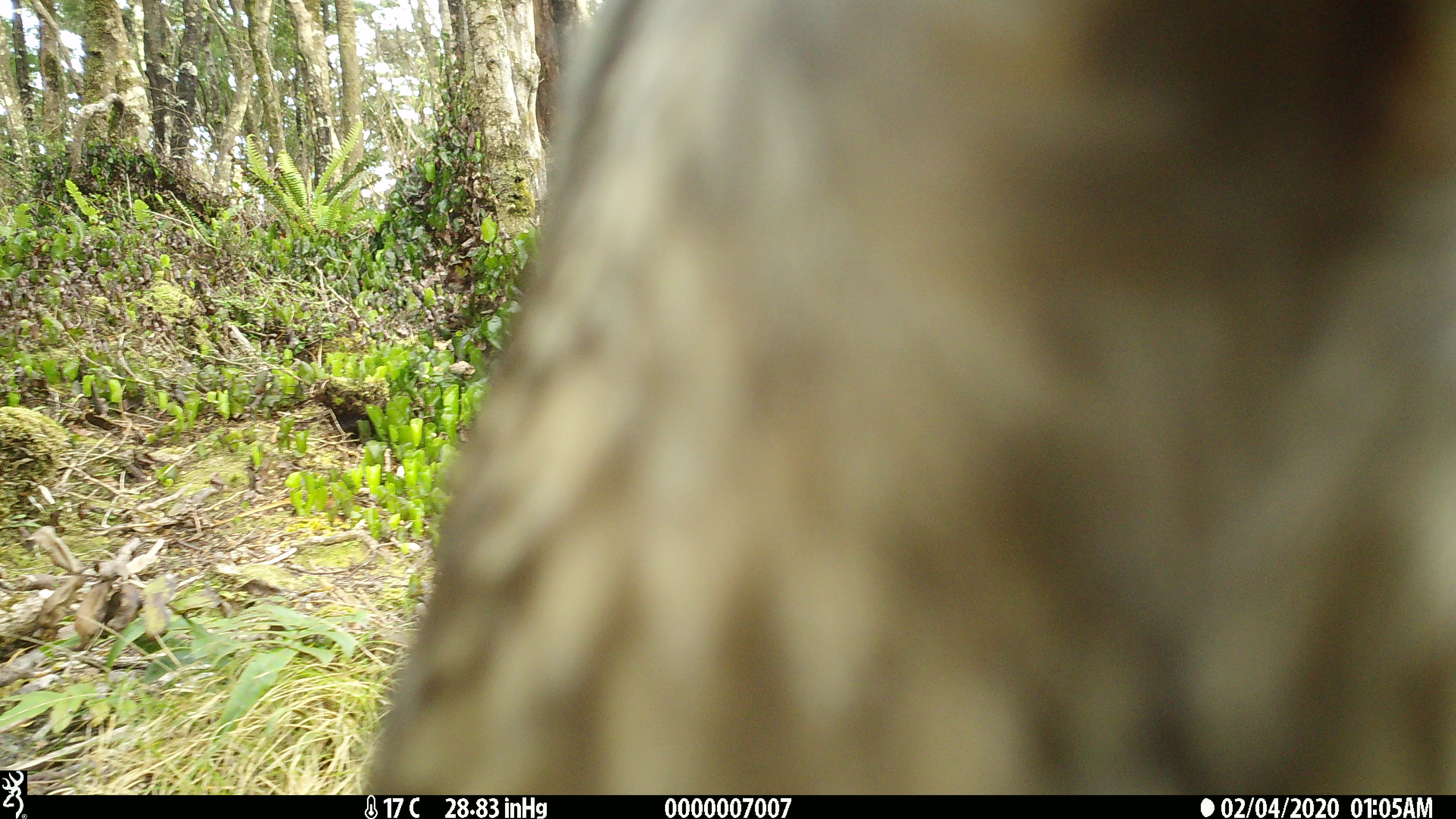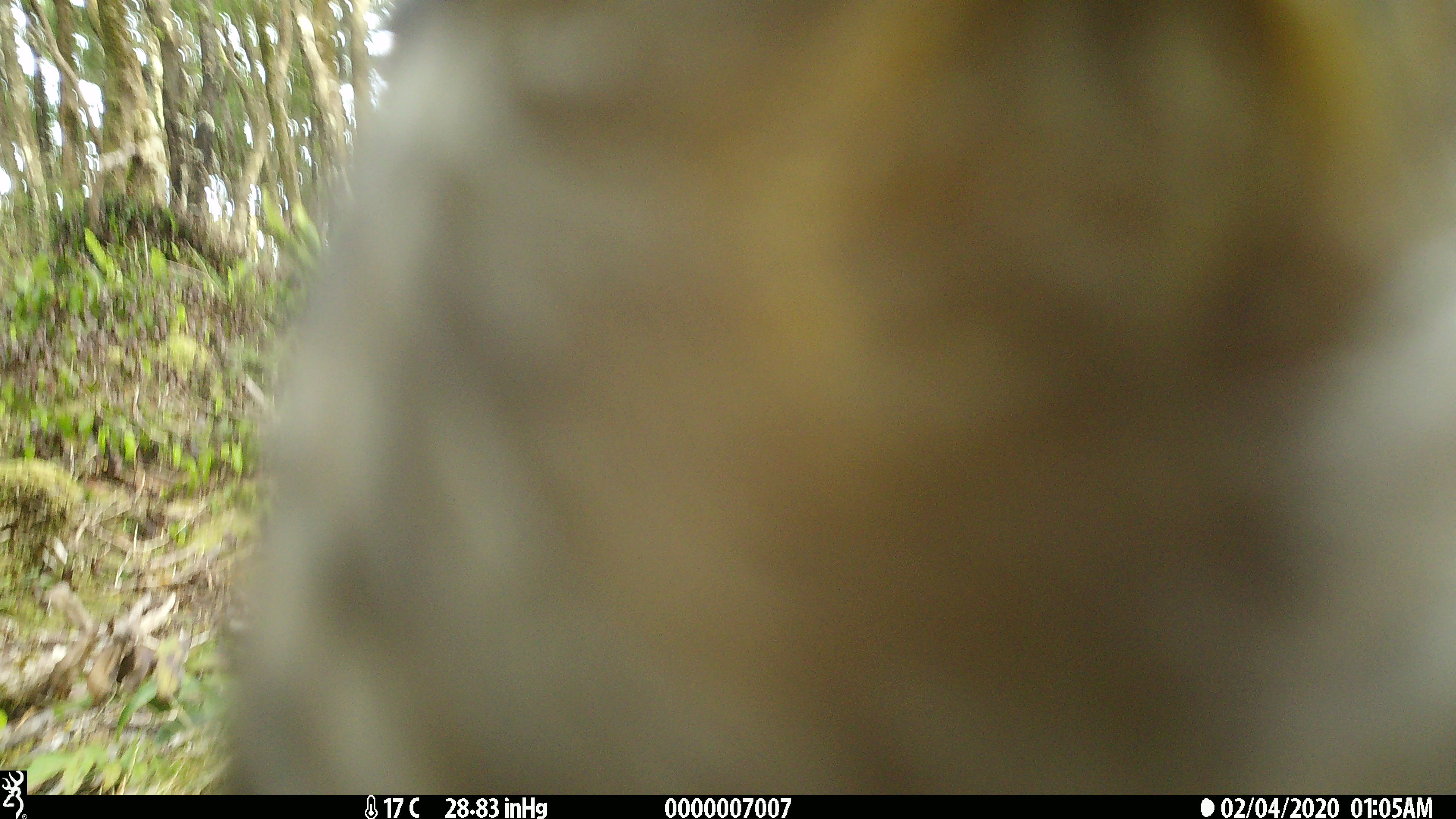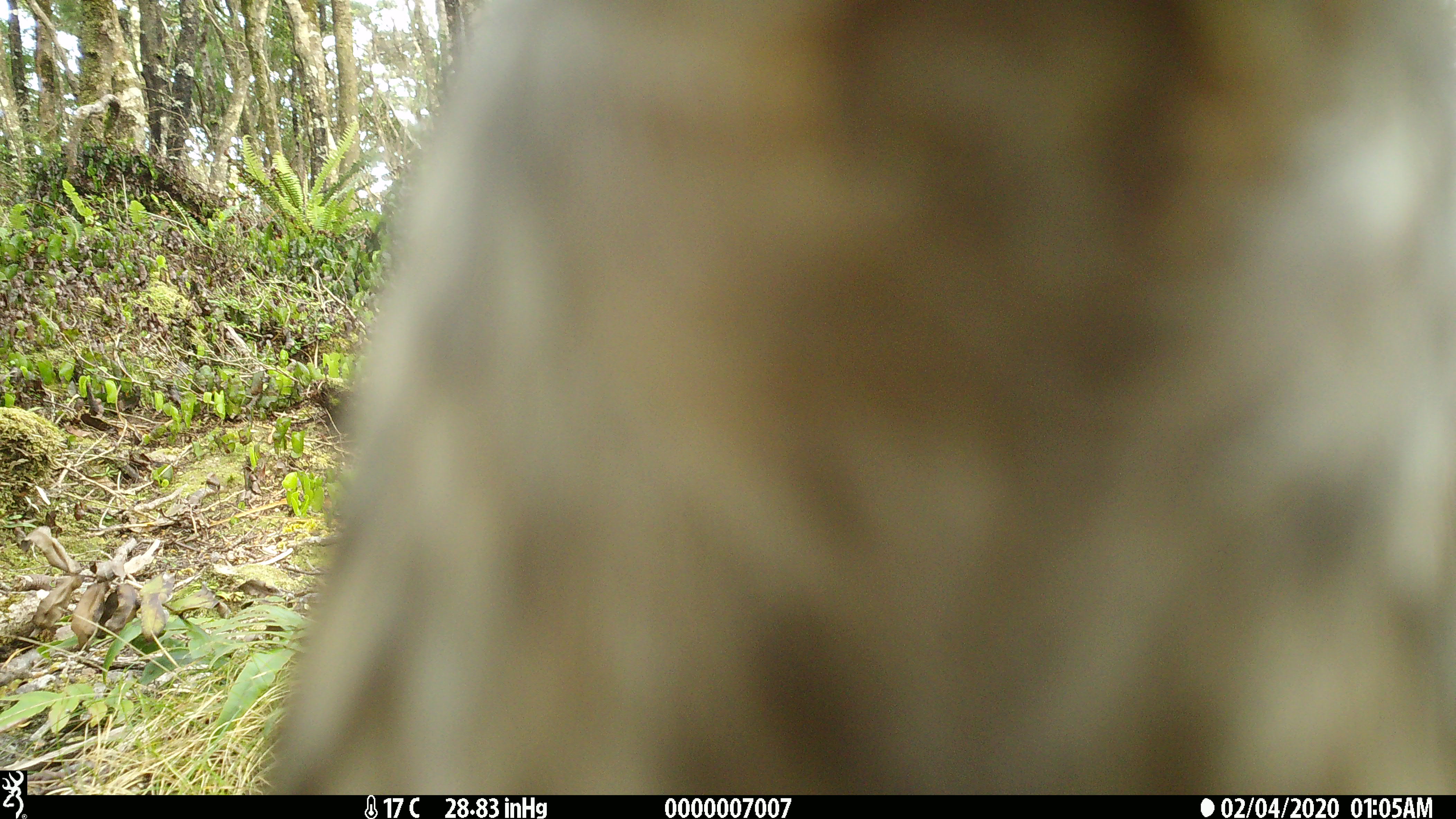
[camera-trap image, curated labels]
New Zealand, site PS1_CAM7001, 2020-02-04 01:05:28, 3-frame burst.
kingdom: Animalia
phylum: Chordata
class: Aves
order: Psittaciformes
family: Strigopidae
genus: Nestor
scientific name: Nestor notabilis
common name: kea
Kea (Nestor notabilis).